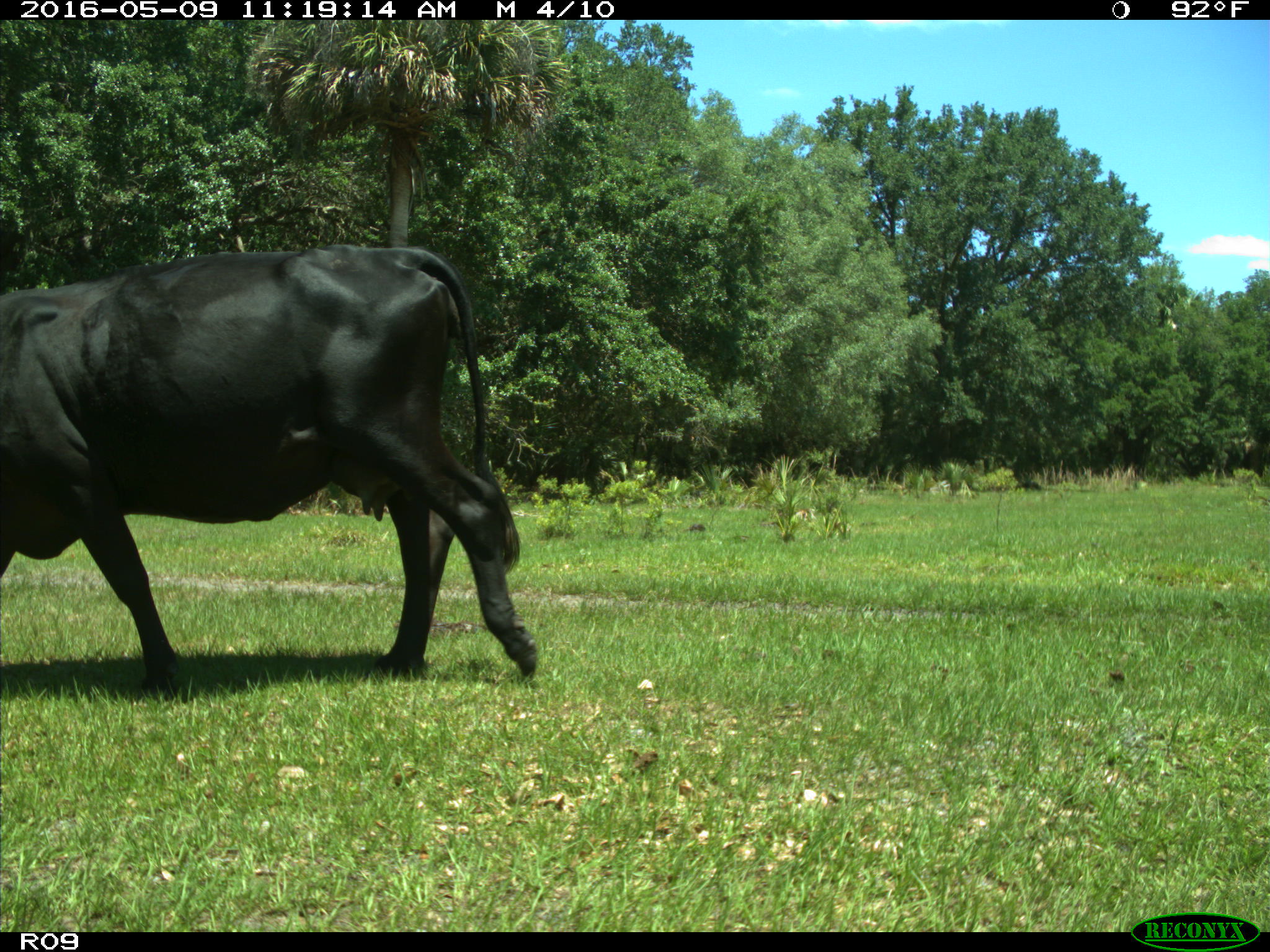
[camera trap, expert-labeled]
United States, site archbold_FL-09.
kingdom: Animalia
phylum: Chordata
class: Mammalia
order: Artiodactyla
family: Bovidae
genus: Bos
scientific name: Bos taurus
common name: domestic cow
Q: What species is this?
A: Bos taurus (domestic cow).